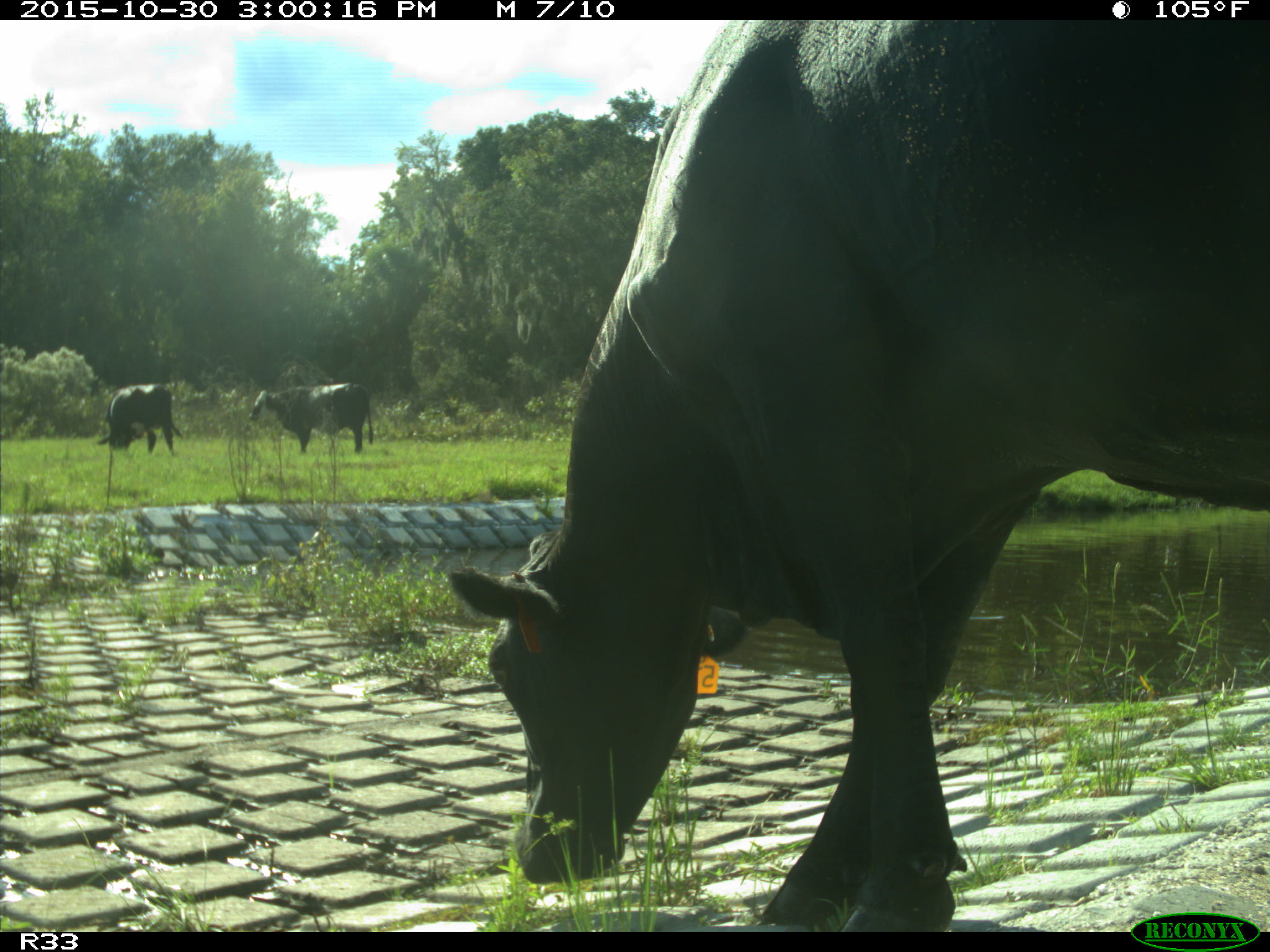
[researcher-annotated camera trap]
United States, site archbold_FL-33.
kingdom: Animalia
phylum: Chordata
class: Mammalia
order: Artiodactyla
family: Bovidae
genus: Bos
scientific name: Bos taurus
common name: domestic cow